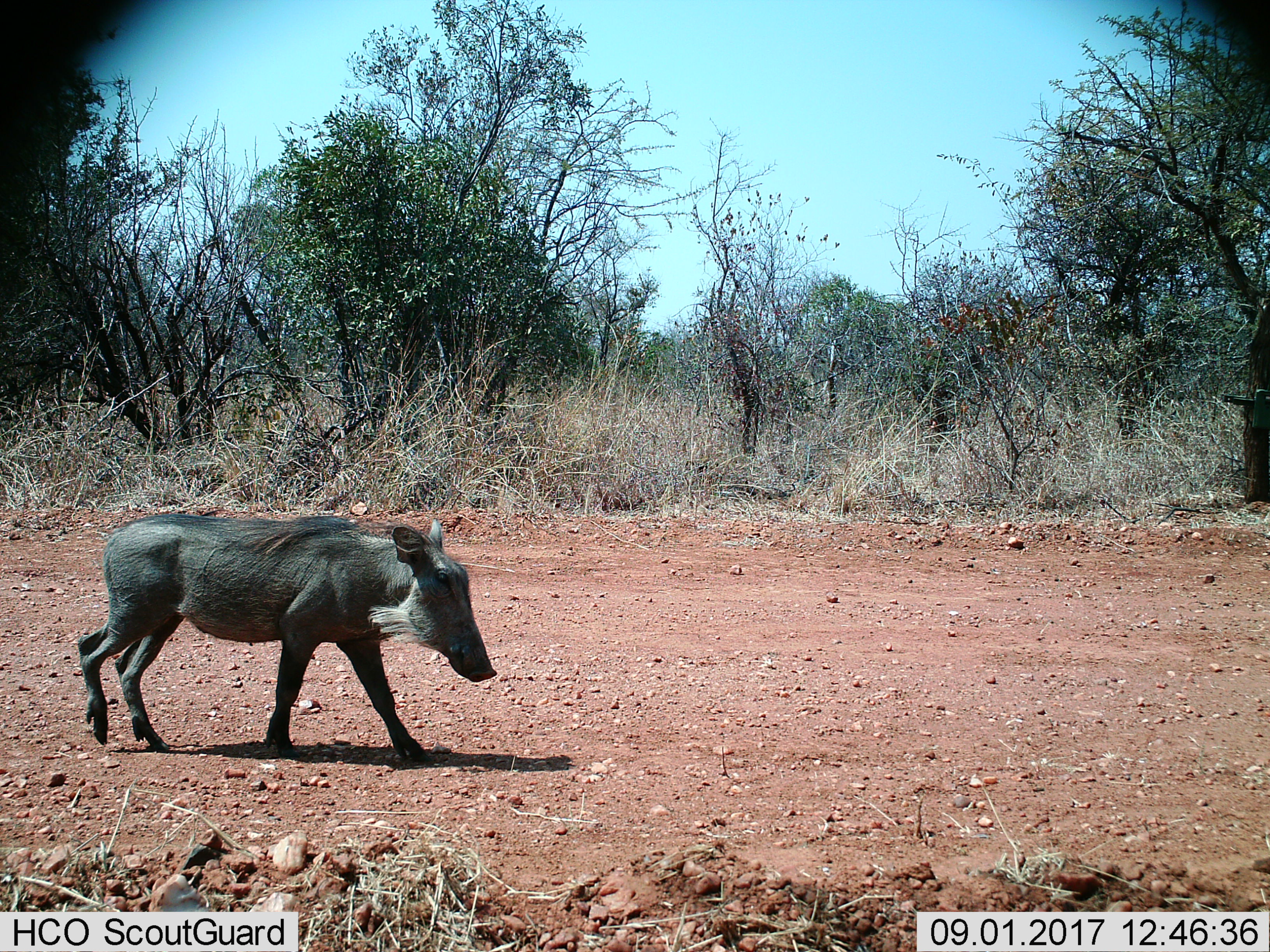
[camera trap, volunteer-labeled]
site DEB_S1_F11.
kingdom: Animalia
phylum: Chordata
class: Mammalia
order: Artiodactyla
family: Suidae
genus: Phacochoerus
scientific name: Phacochoerus africanus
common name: warthog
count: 1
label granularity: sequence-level